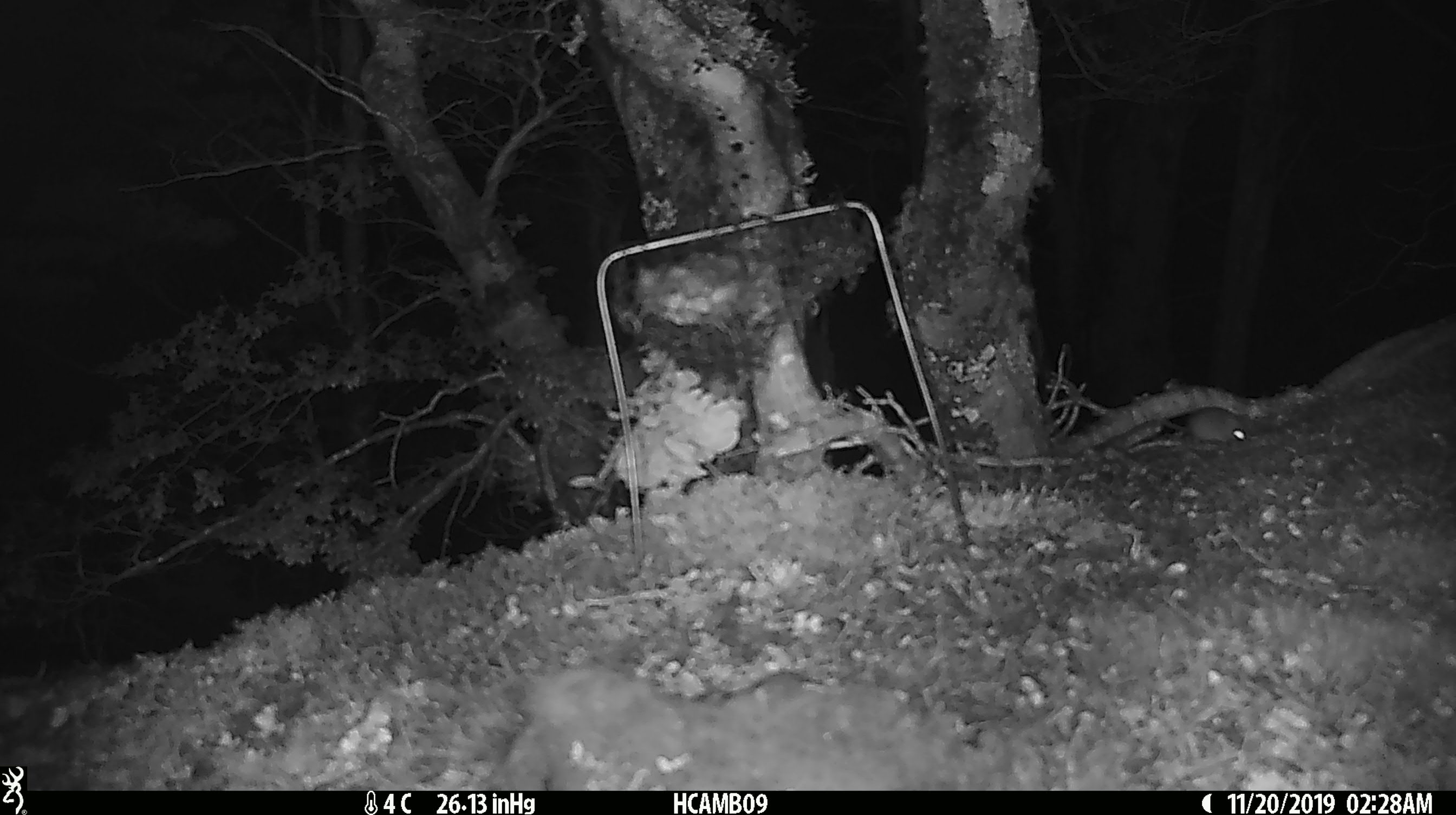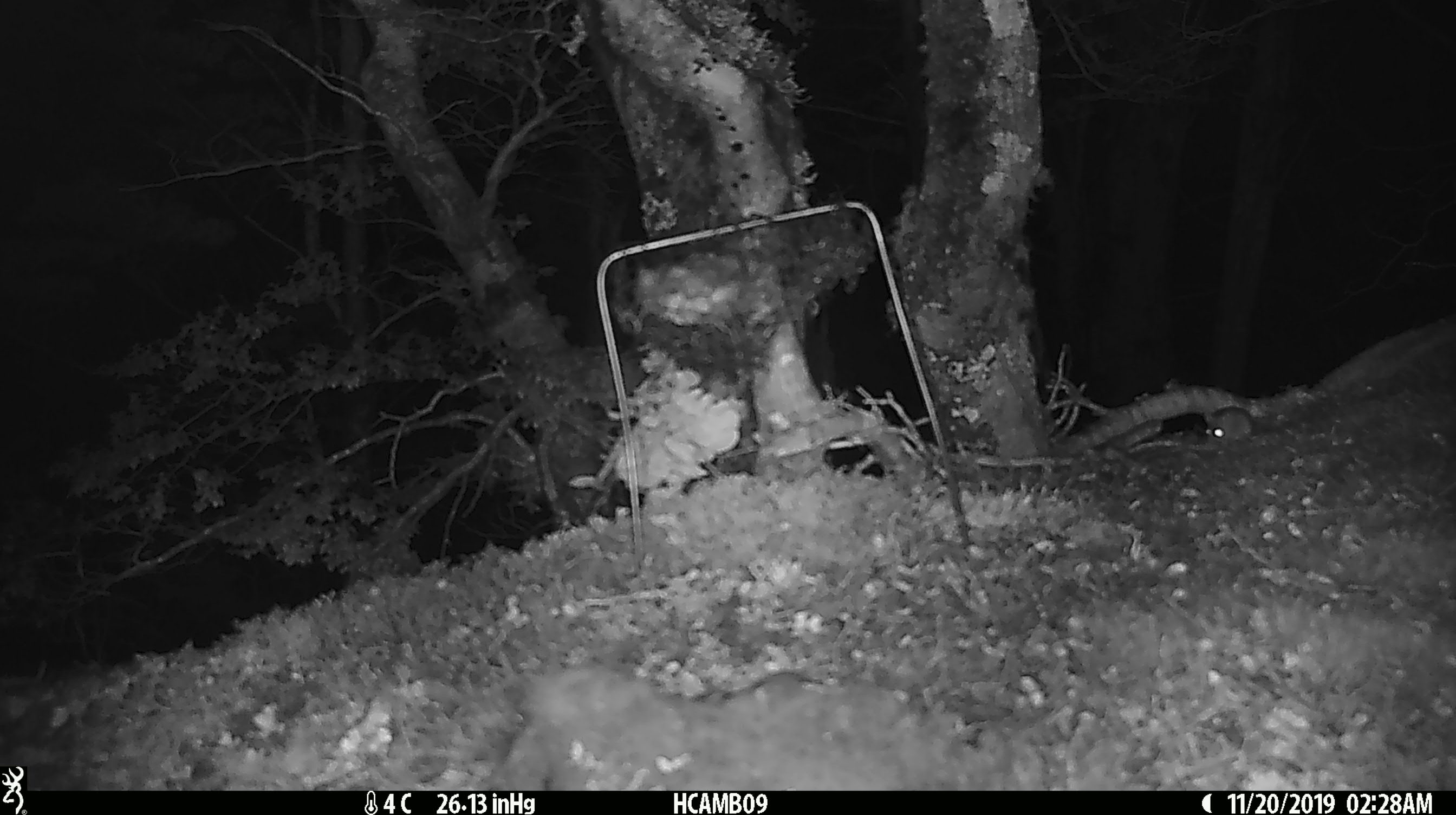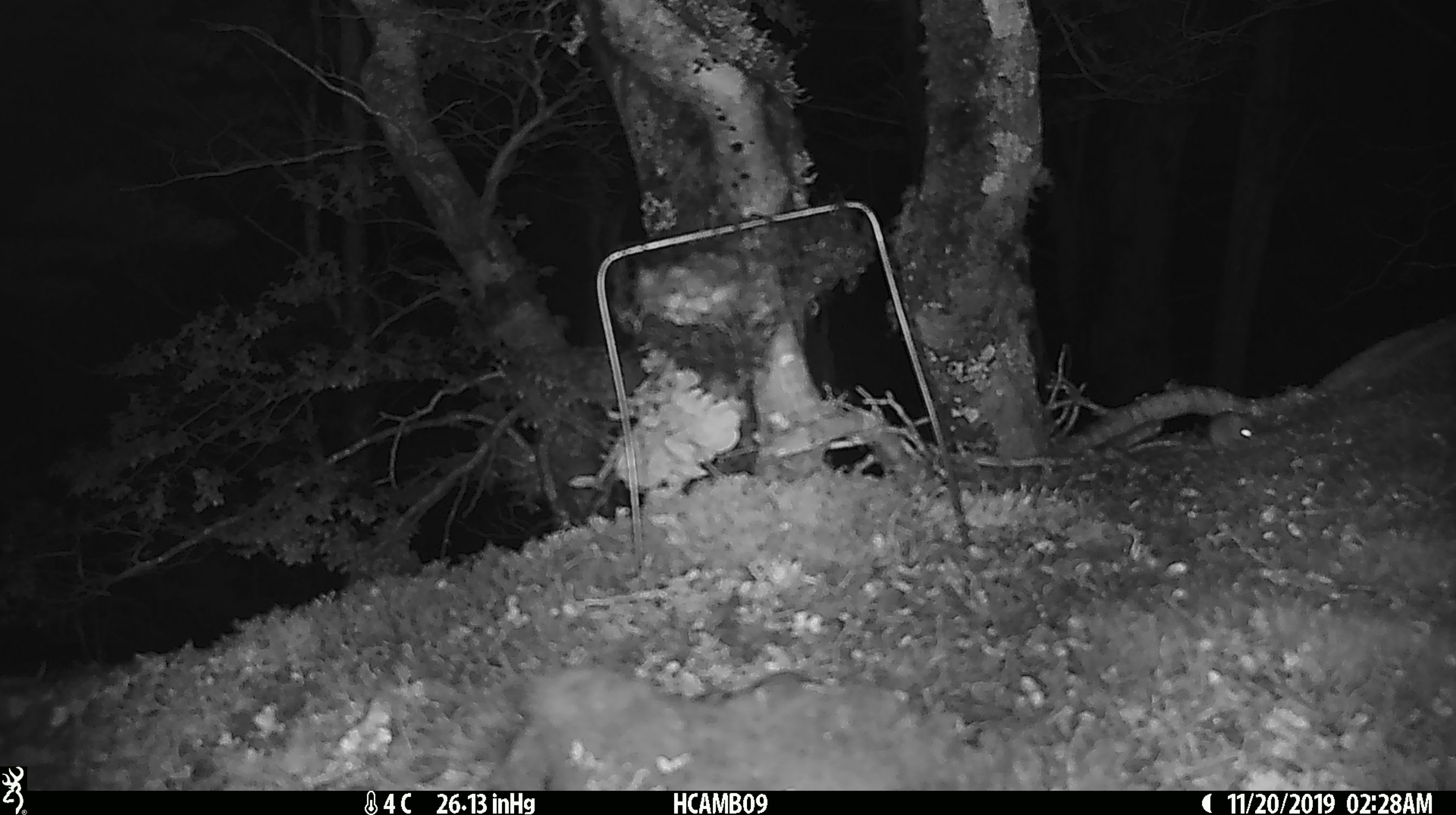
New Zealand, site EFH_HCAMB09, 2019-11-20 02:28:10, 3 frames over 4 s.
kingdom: Animalia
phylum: Chordata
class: Mammalia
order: Rodentia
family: Muridae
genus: Mus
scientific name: Mus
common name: mouse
Mouse (Mus).